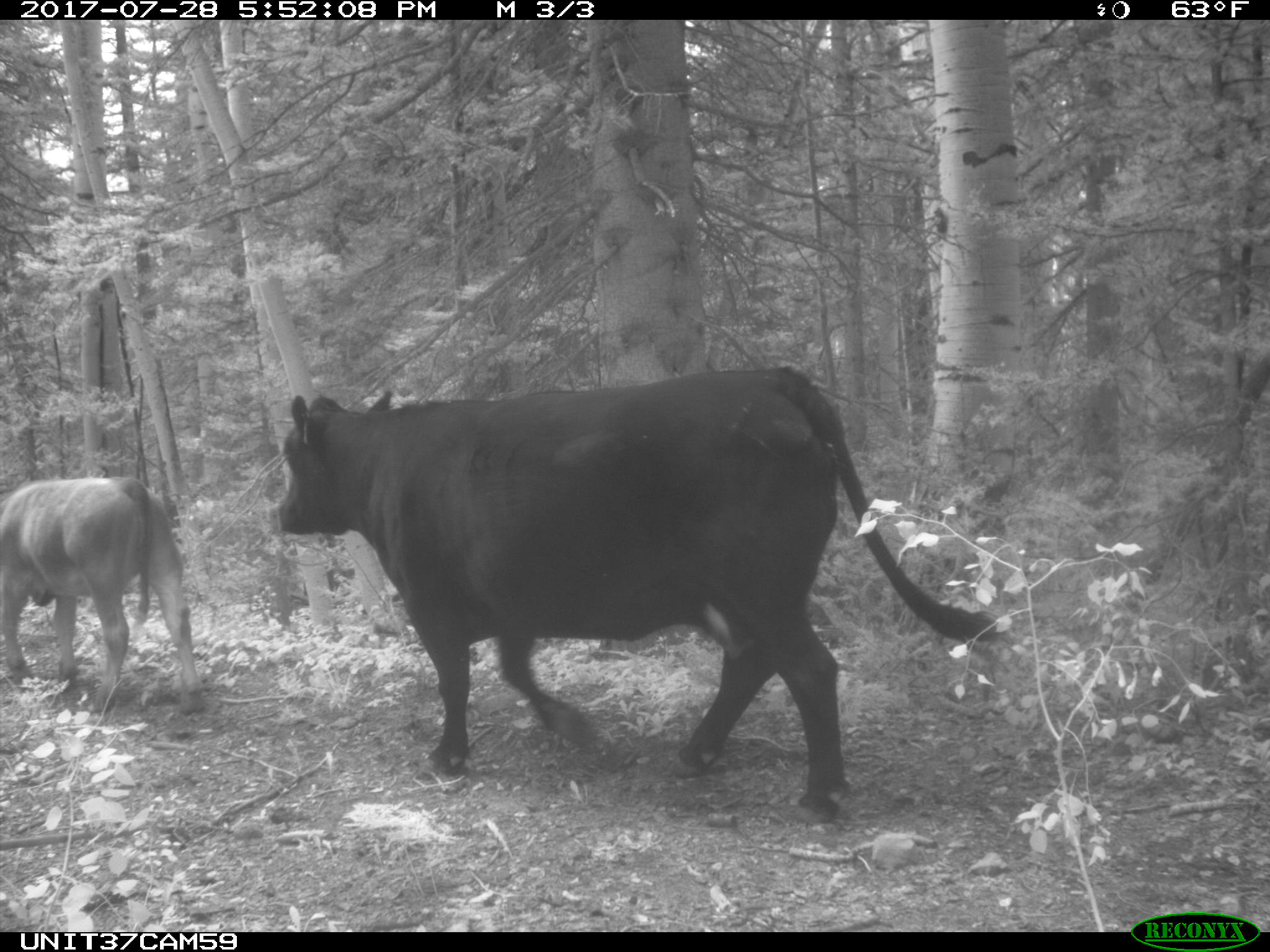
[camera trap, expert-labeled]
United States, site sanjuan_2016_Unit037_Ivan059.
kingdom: Animalia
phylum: Chordata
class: Mammalia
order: Artiodactyla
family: Bovidae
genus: Bos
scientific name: Bos taurus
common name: domestic cow